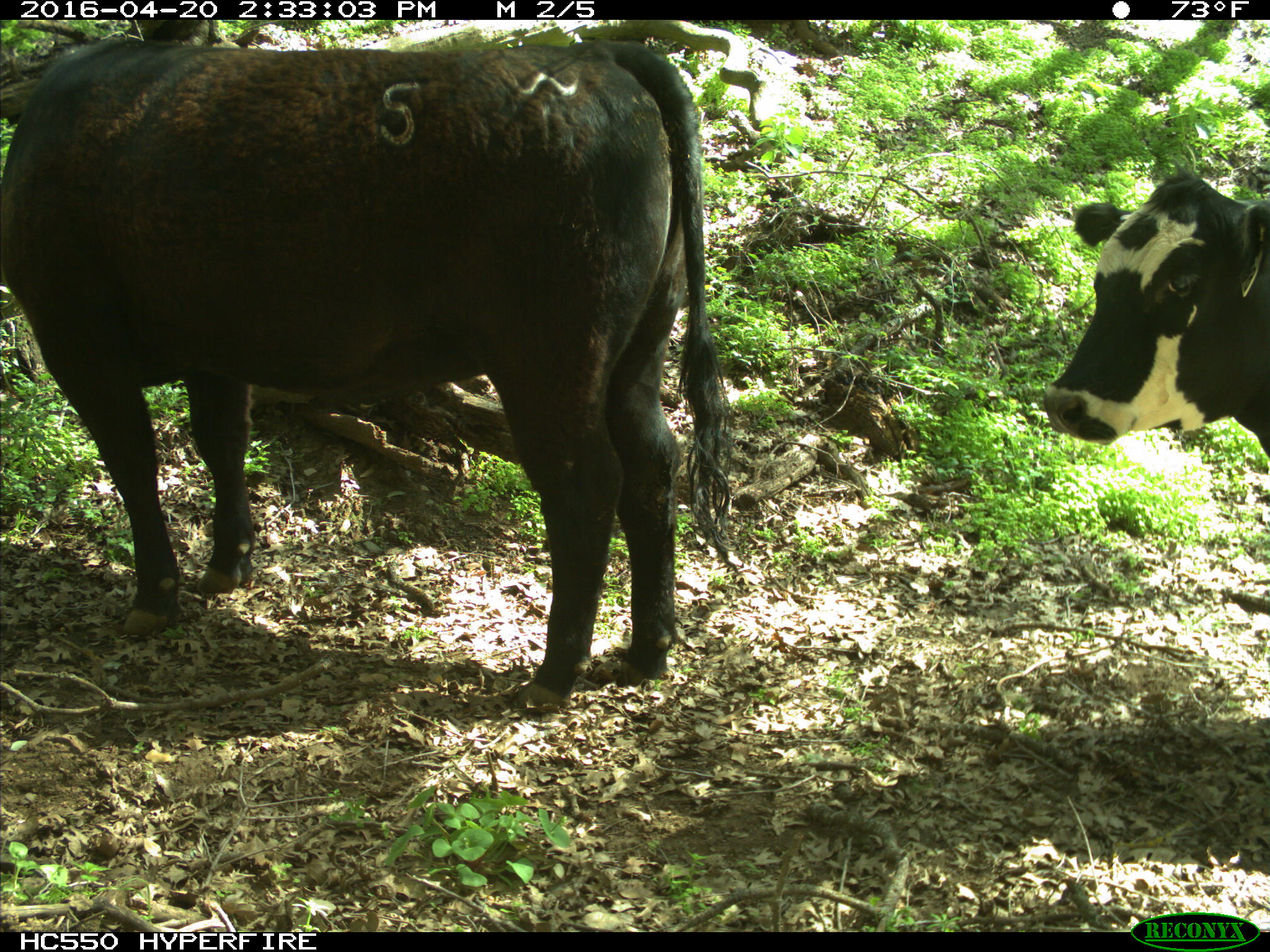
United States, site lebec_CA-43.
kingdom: Animalia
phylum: Chordata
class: Mammalia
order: Artiodactyla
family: Bovidae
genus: Bos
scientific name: Bos taurus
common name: domestic cow